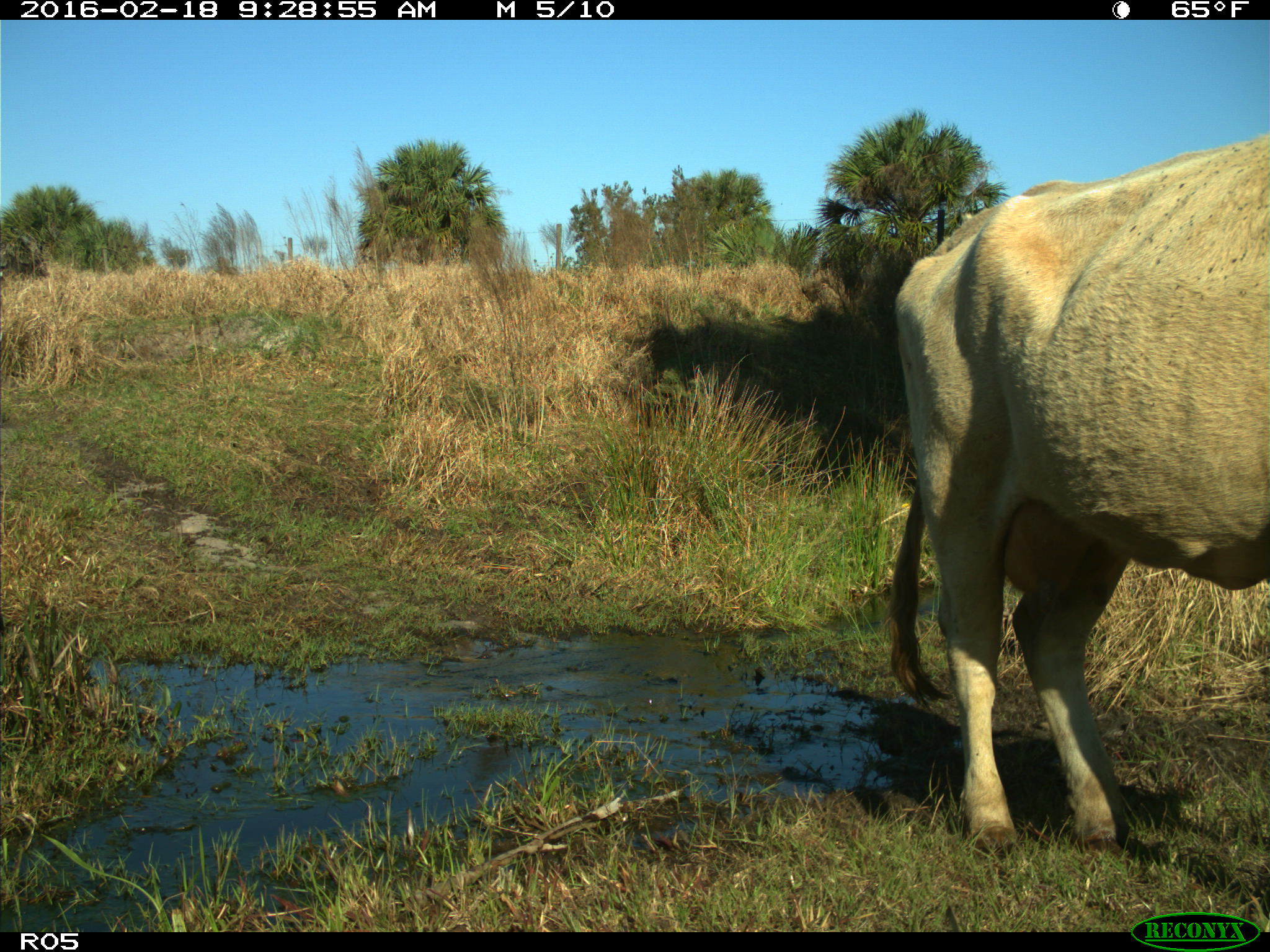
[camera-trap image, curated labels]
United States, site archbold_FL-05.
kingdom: Animalia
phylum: Chordata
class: Mammalia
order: Artiodactyla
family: Bovidae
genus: Bos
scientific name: Bos taurus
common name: domestic cow